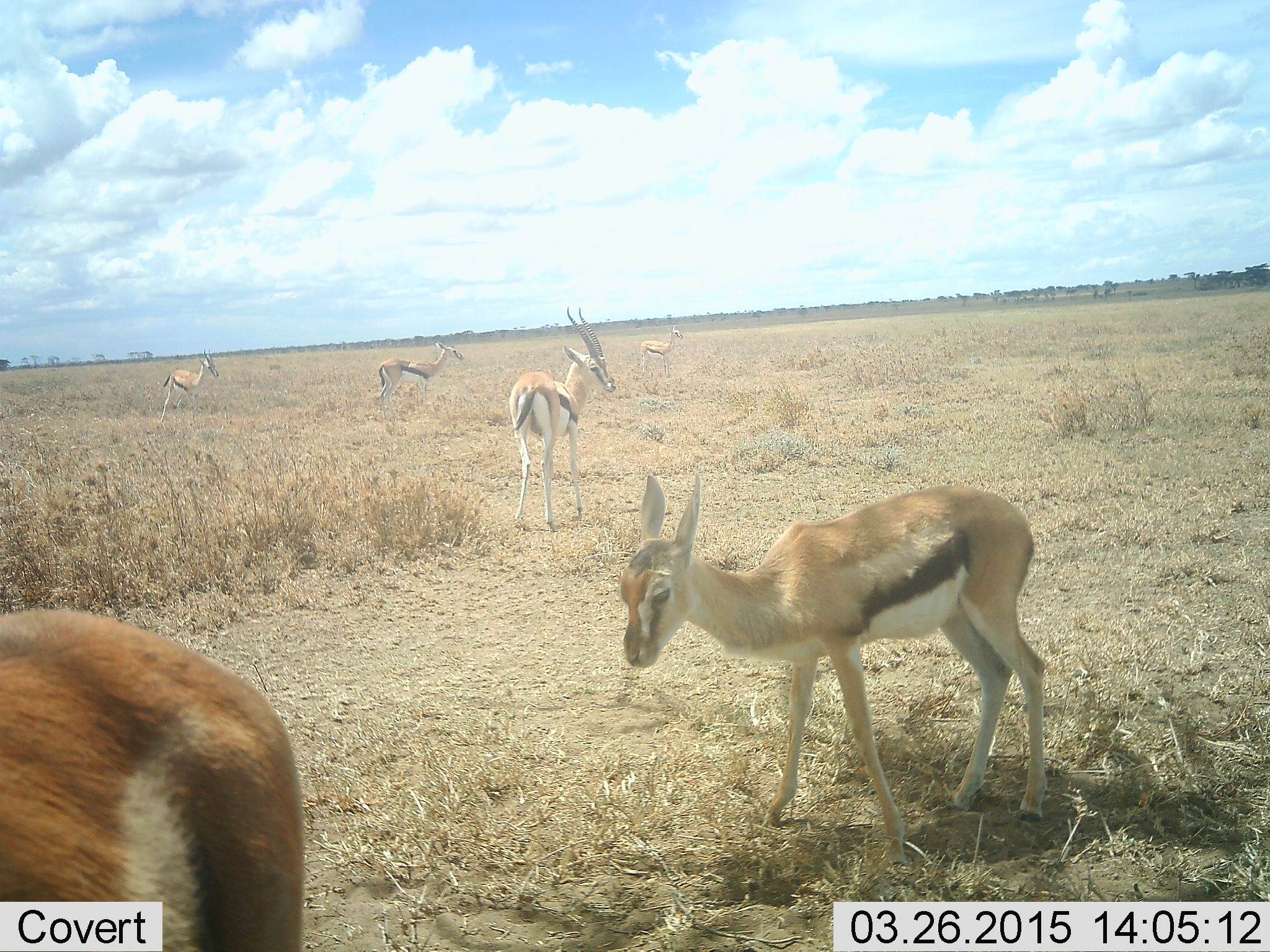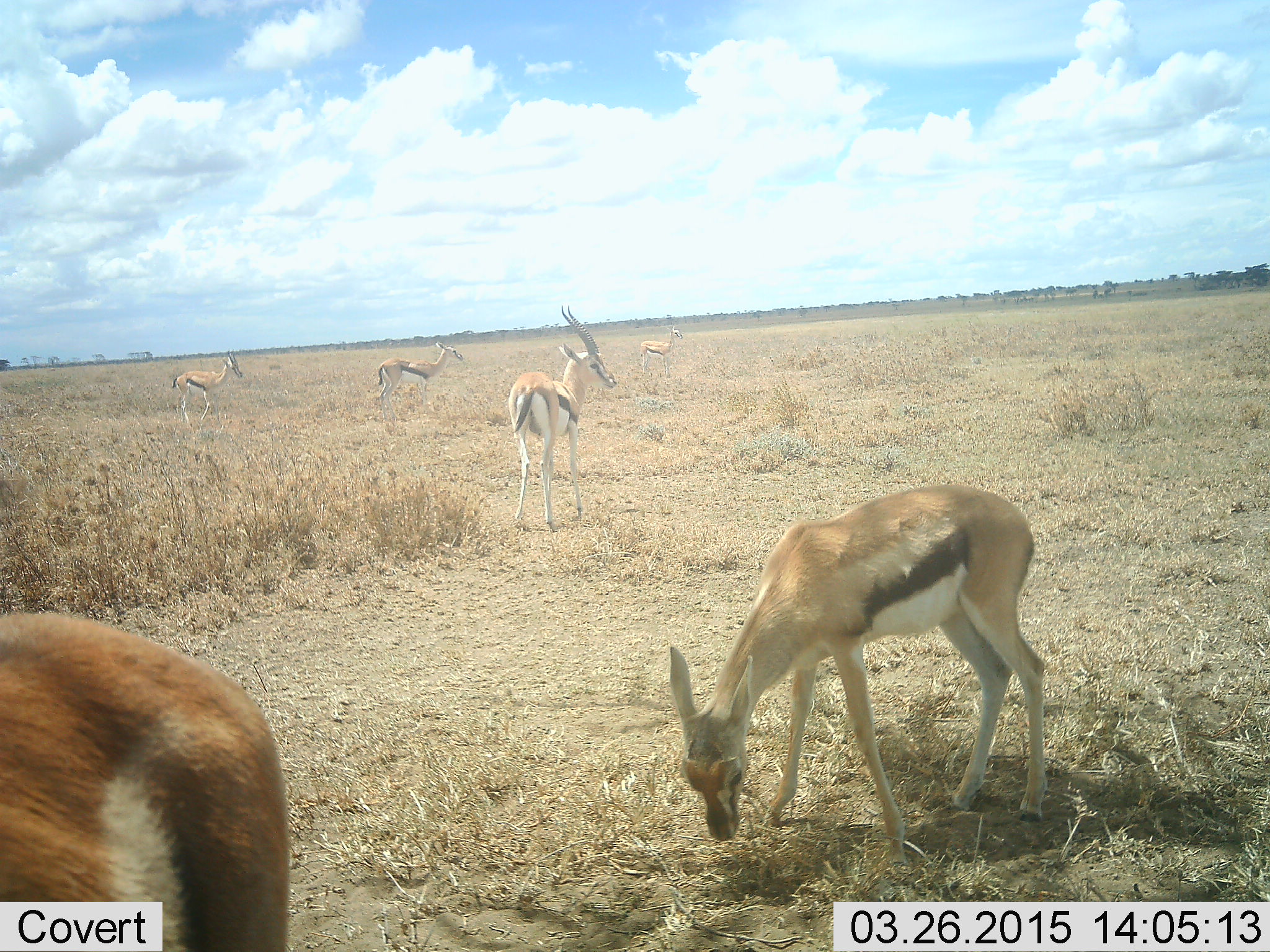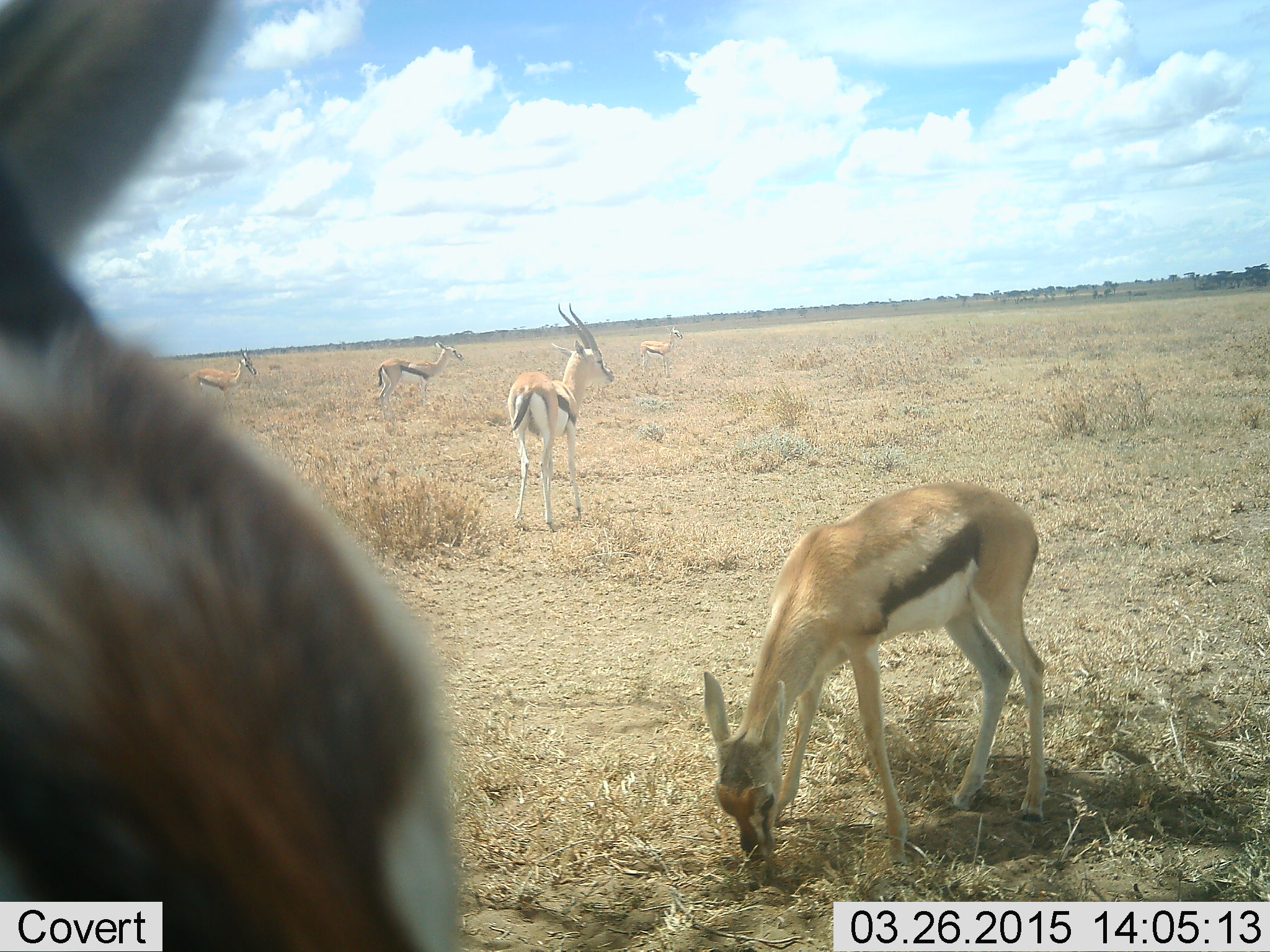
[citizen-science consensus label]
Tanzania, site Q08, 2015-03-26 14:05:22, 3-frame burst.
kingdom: Animalia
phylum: Chordata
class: Mammalia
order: Artiodactyla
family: Bovidae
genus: Eudorcas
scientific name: Eudorcas thomsonii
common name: thomson's gazelle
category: gazellethomsons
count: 6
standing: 90%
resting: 0%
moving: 10%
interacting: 0%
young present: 10%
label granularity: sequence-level